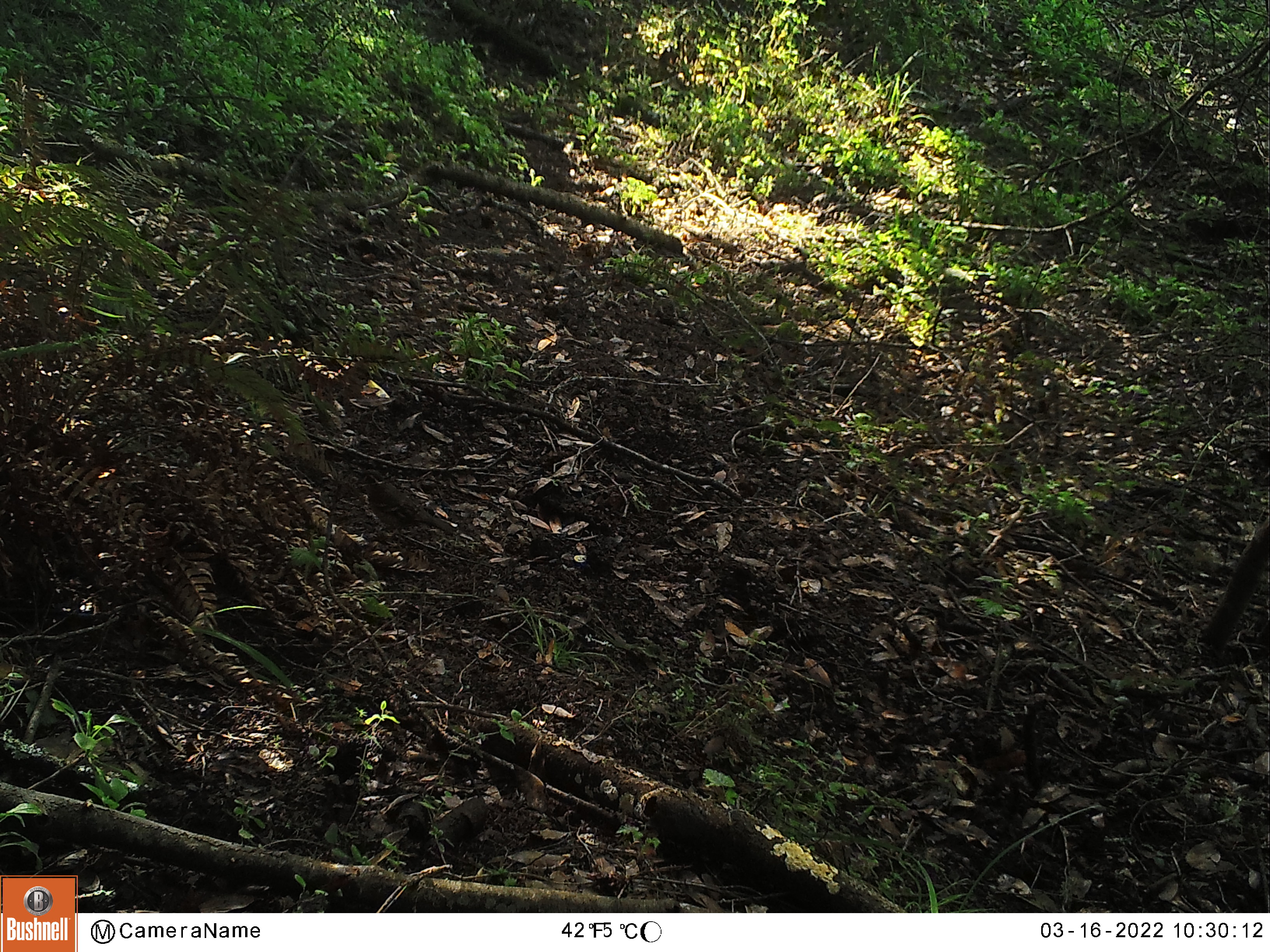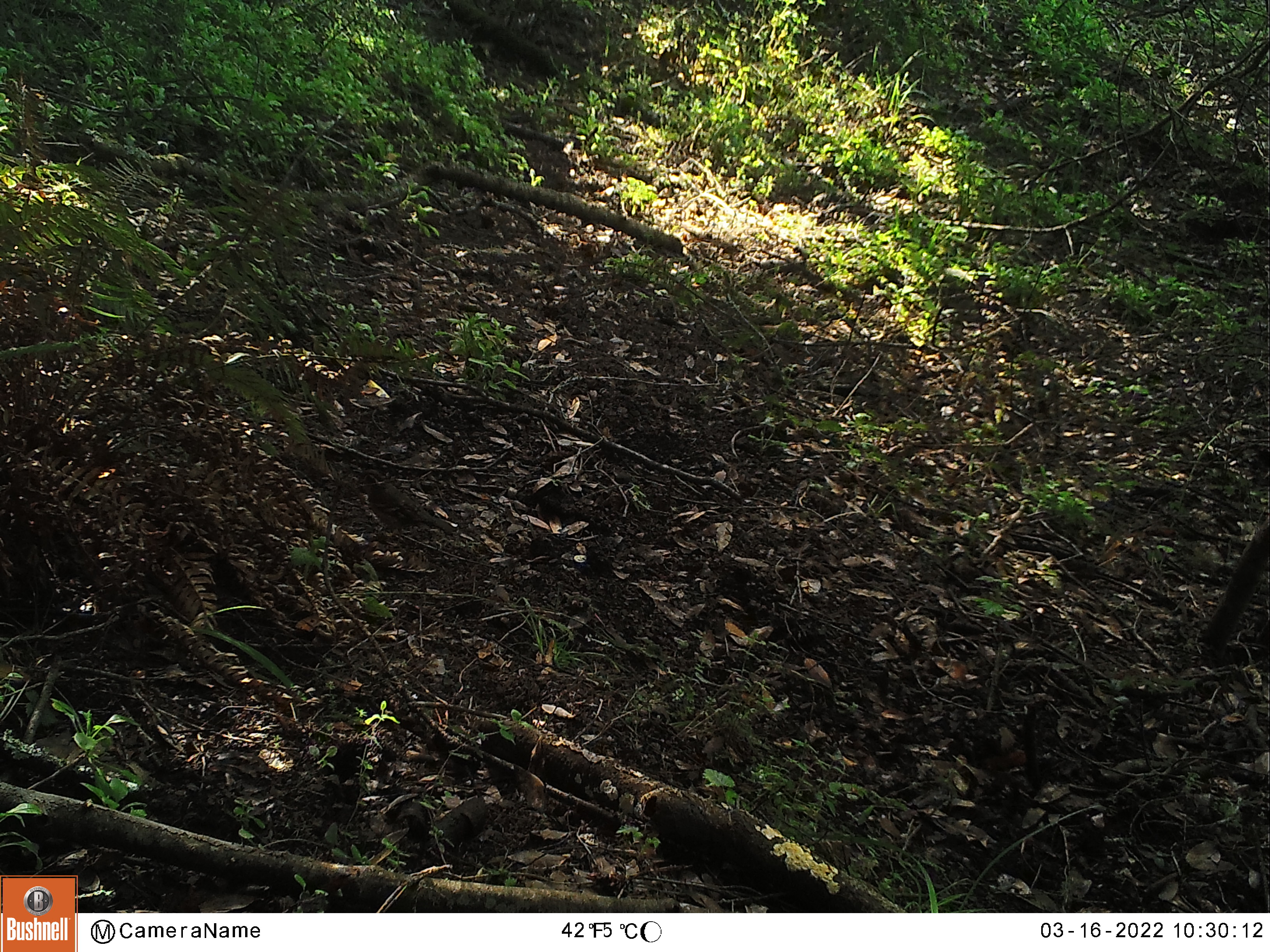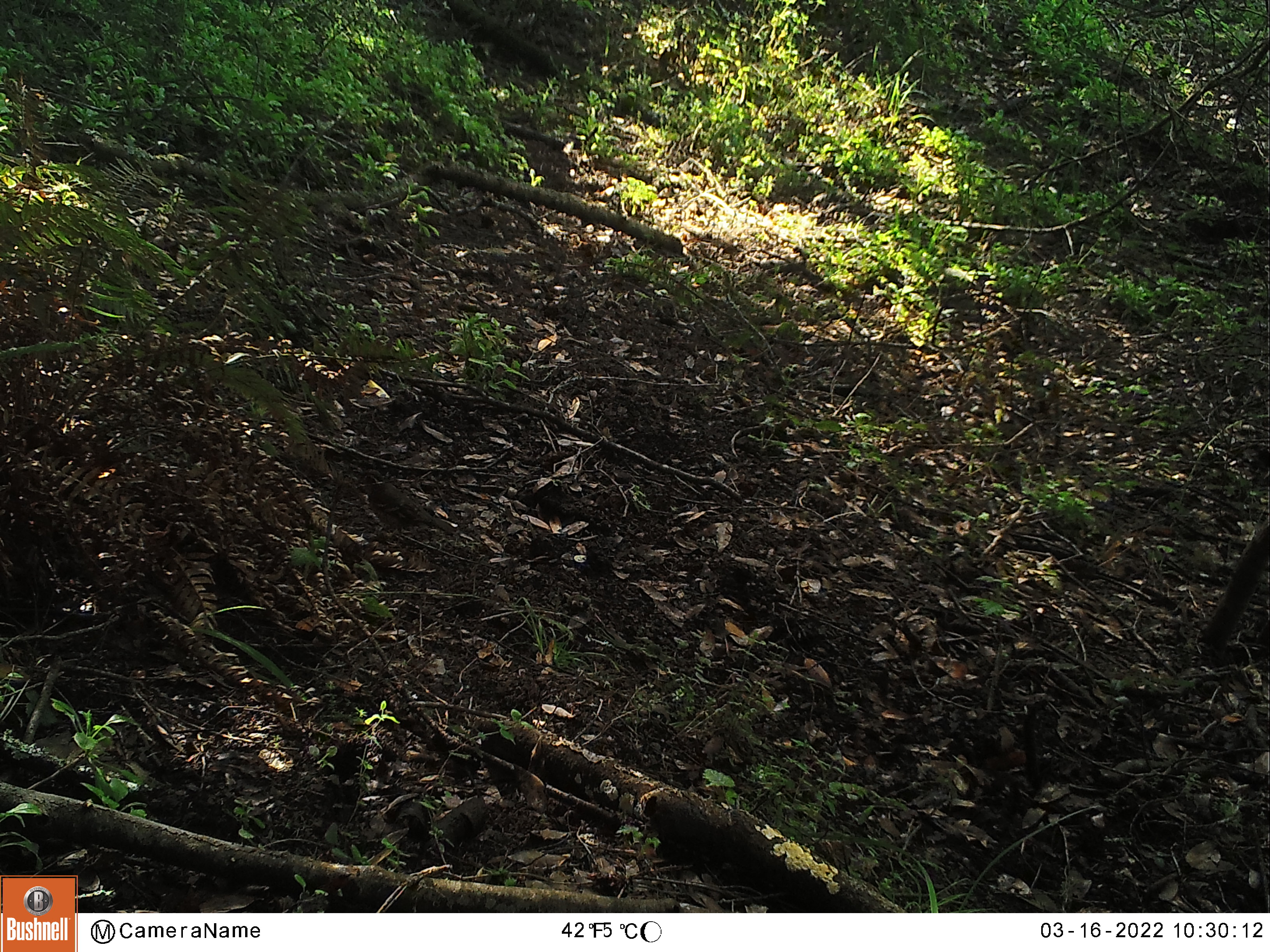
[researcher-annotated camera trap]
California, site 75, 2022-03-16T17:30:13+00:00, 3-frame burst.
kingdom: Animalia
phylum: Chordata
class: Aves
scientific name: Aves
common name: bird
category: unknown bird